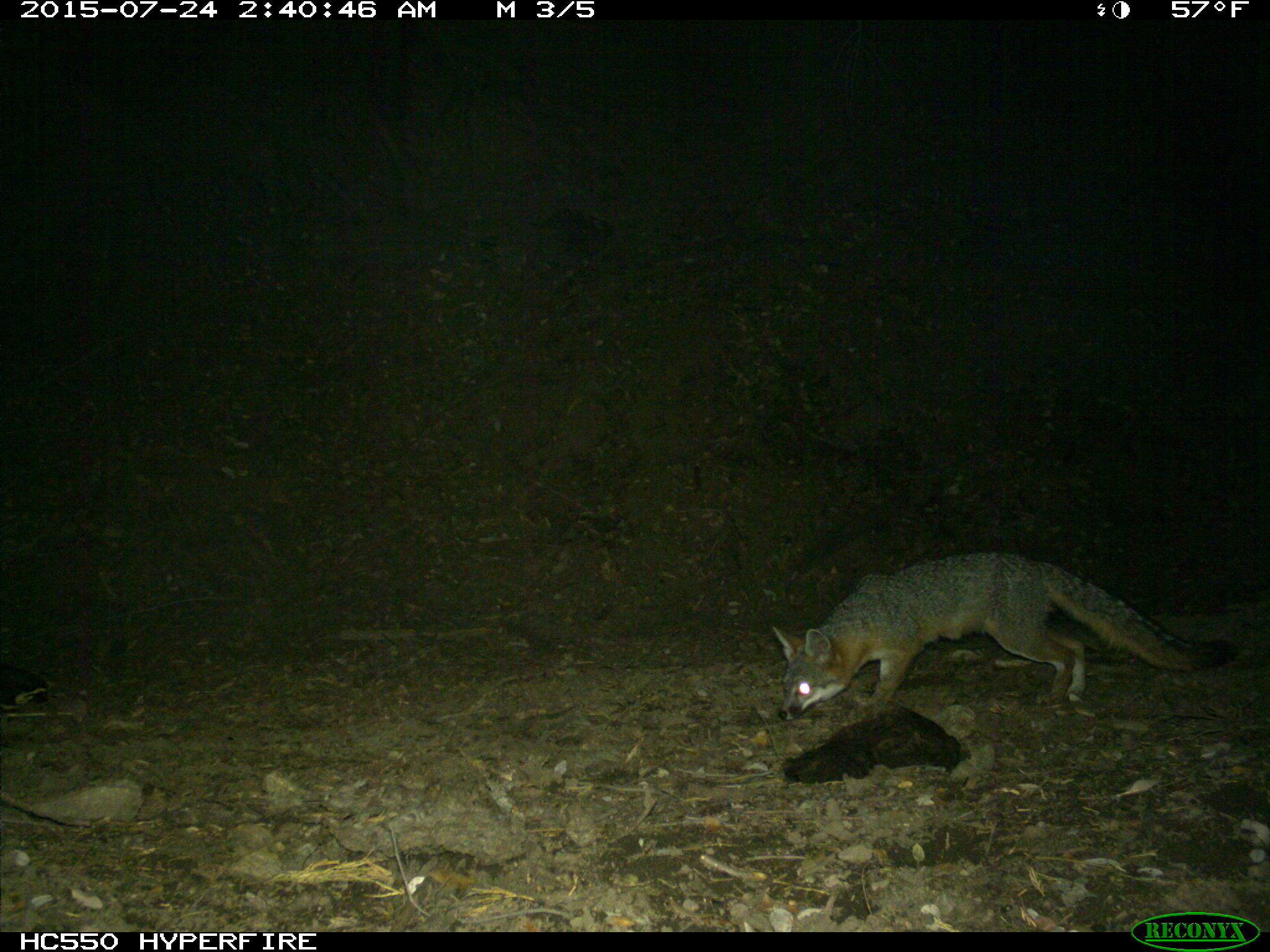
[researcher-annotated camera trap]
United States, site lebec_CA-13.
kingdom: Animalia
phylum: Chordata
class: Mammalia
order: Carnivora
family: Canidae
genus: Urocyon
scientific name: Urocyon cinereoargenteus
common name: gray fox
Urocyon cinereoargenteus (gray fox).